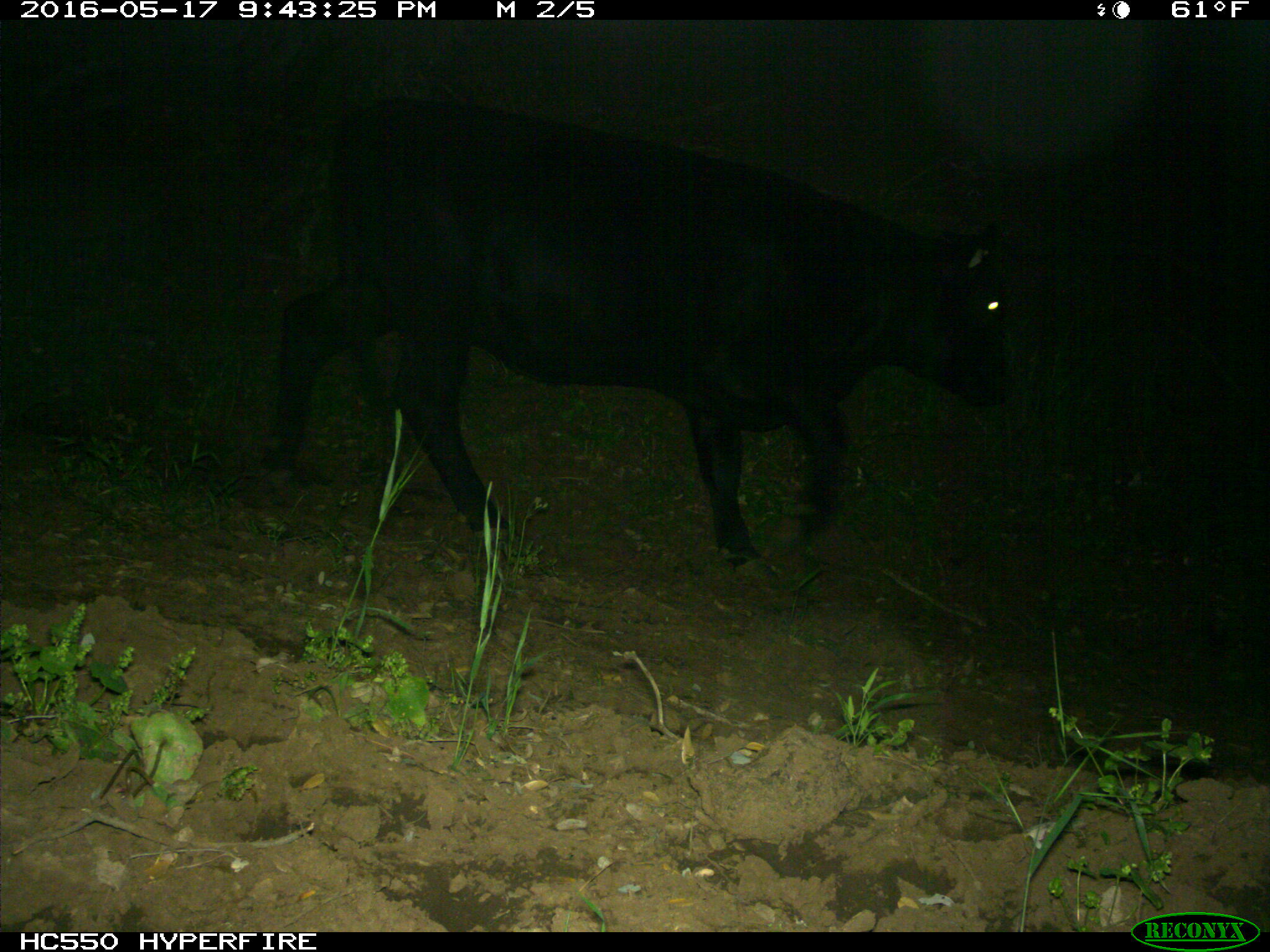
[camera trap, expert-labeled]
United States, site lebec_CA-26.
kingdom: Animalia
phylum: Chordata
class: Mammalia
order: Artiodactyla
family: Bovidae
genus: Bos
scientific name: Bos taurus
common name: domestic cow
Bos taurus (domestic cow).